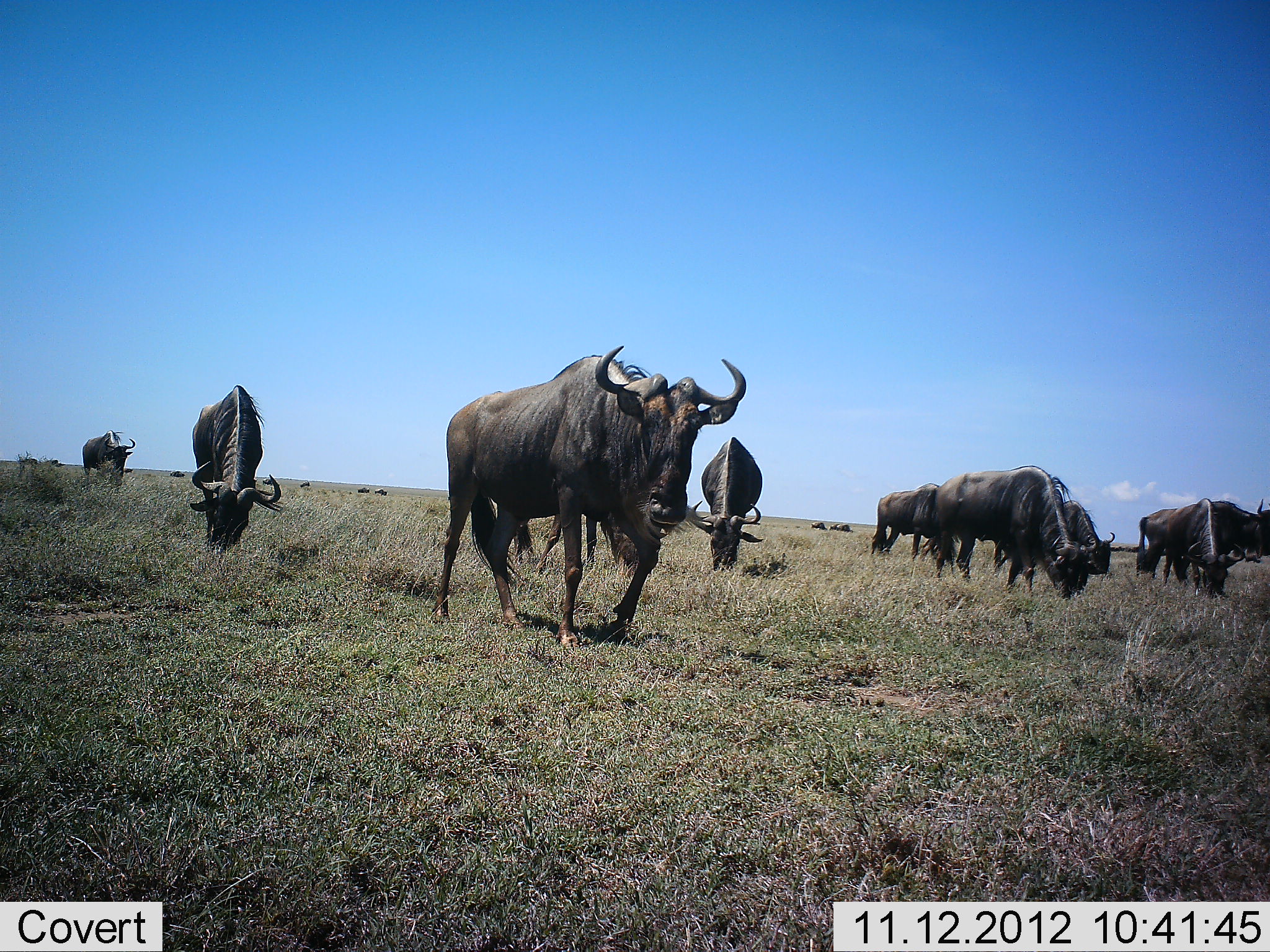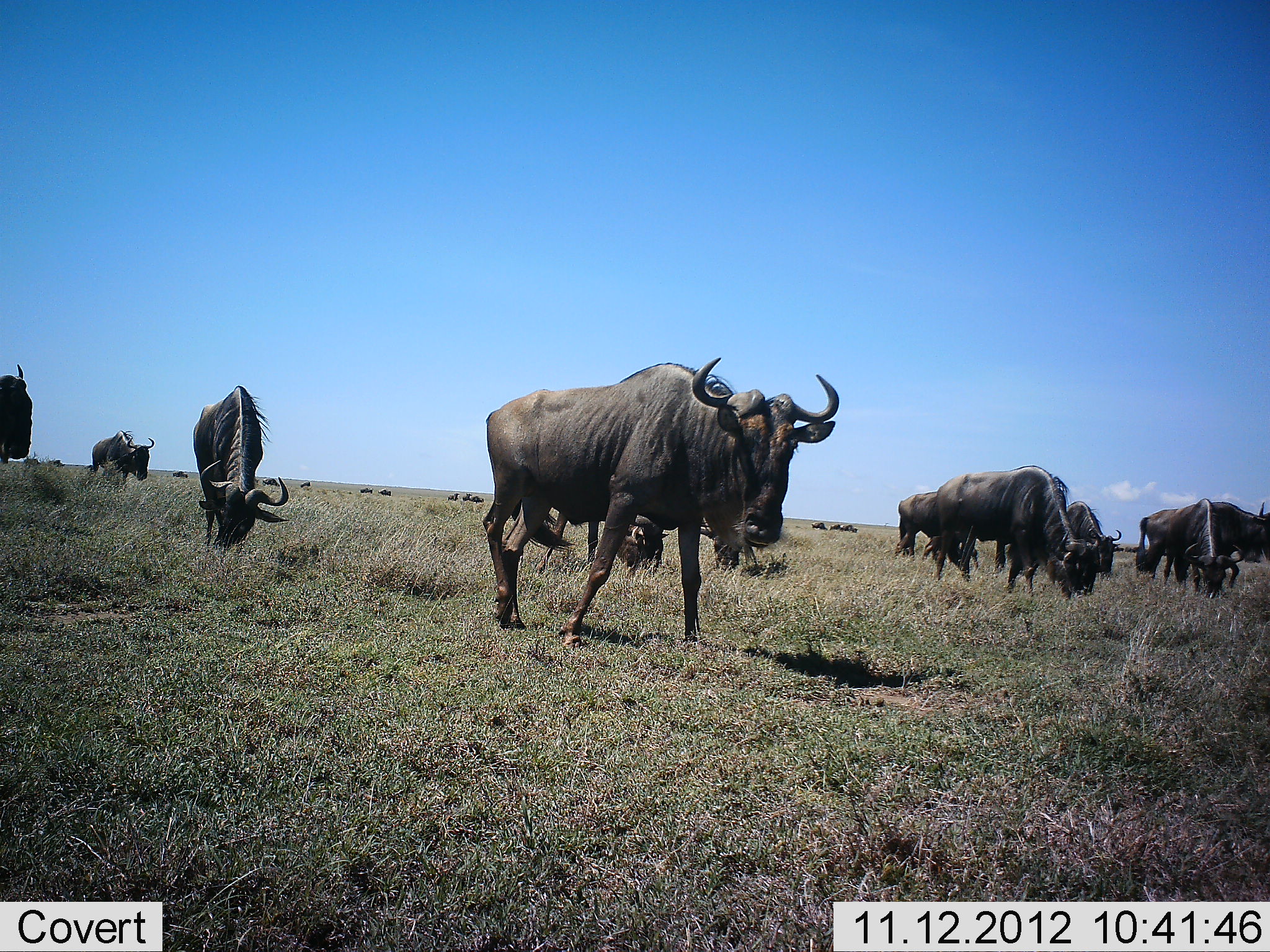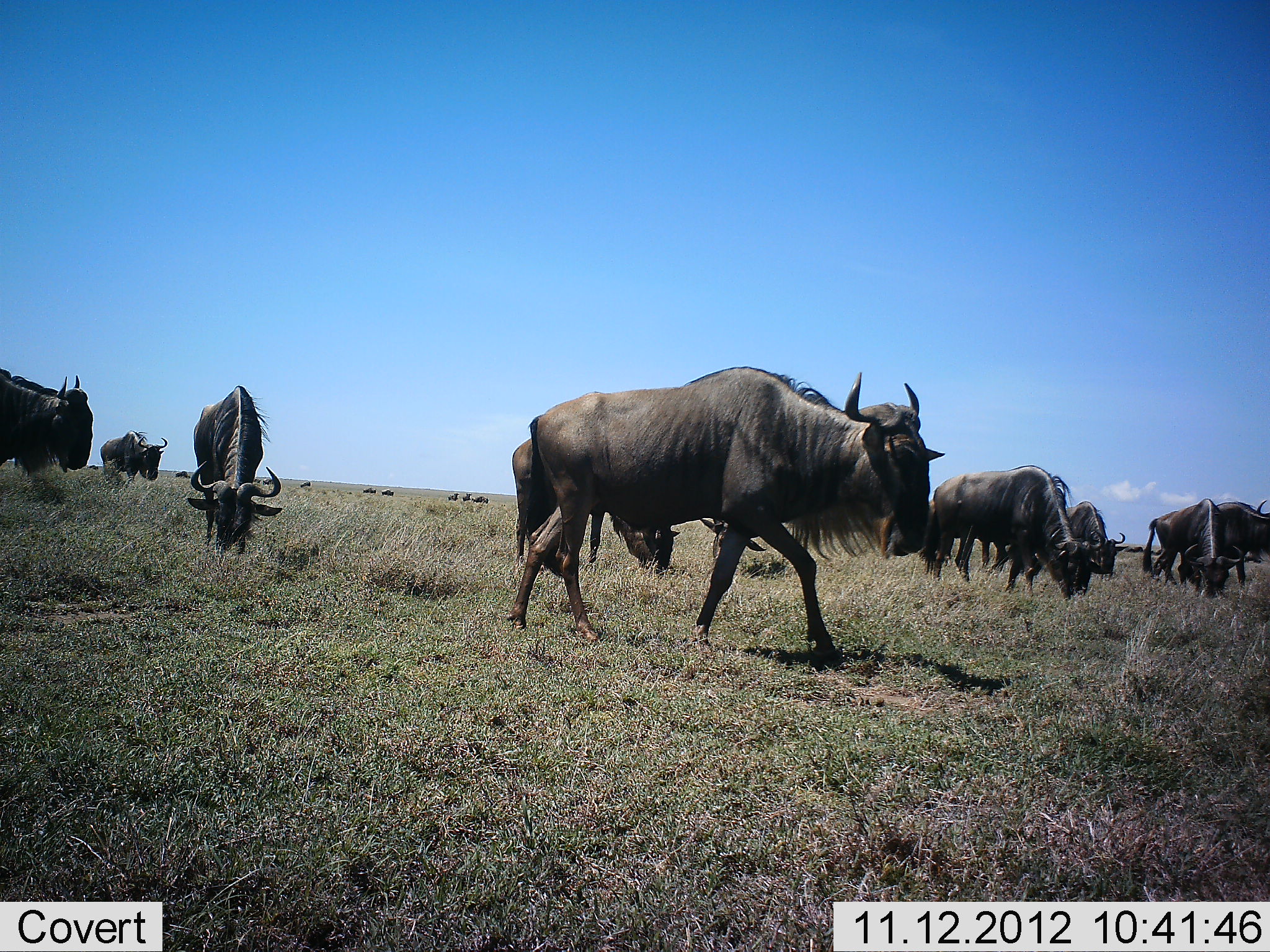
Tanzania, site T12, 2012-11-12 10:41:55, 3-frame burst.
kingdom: Animalia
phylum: Chordata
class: Mammalia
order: Artiodactyla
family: Bovidae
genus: Connochaetes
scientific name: Connochaetes taurinus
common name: blue wildebeest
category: wildebeest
Wildebeest (blue wildebeest) (Connochaetes taurinus), count 11-50. Behavior (volunteer vote fractions): standing 40%, resting 0%, moving 80%, interacting 0%. Young present (vote fraction): 0%. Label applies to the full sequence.